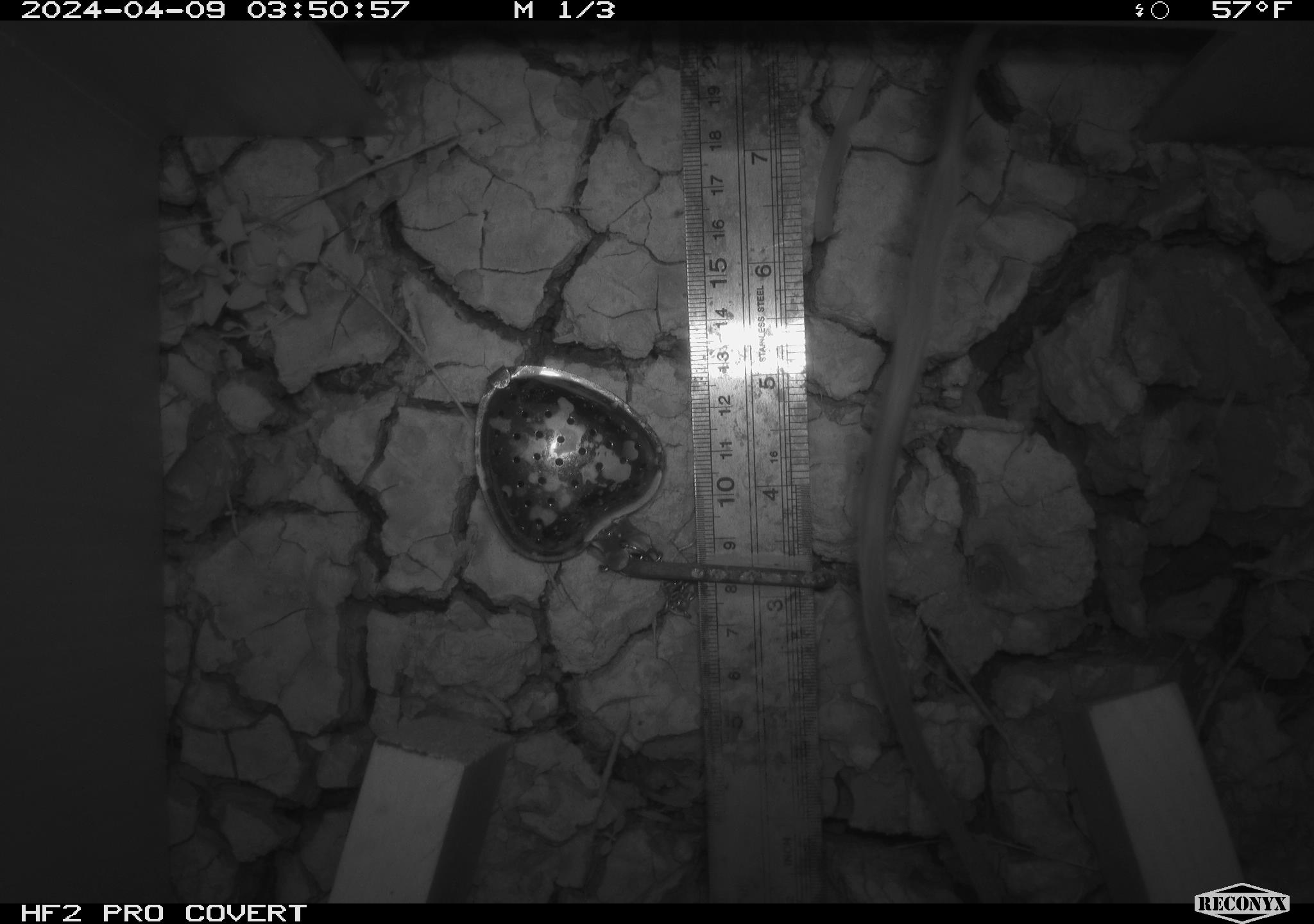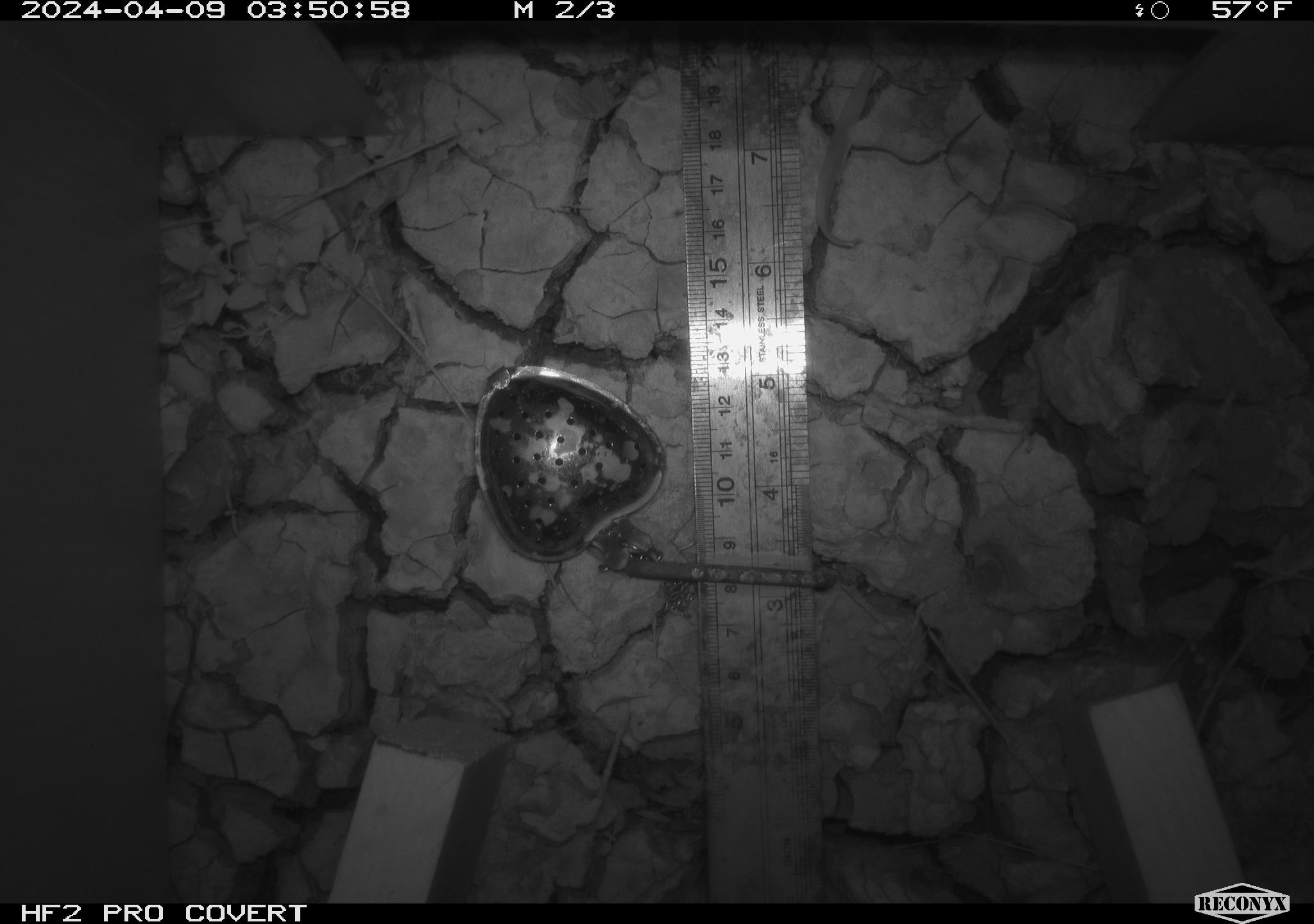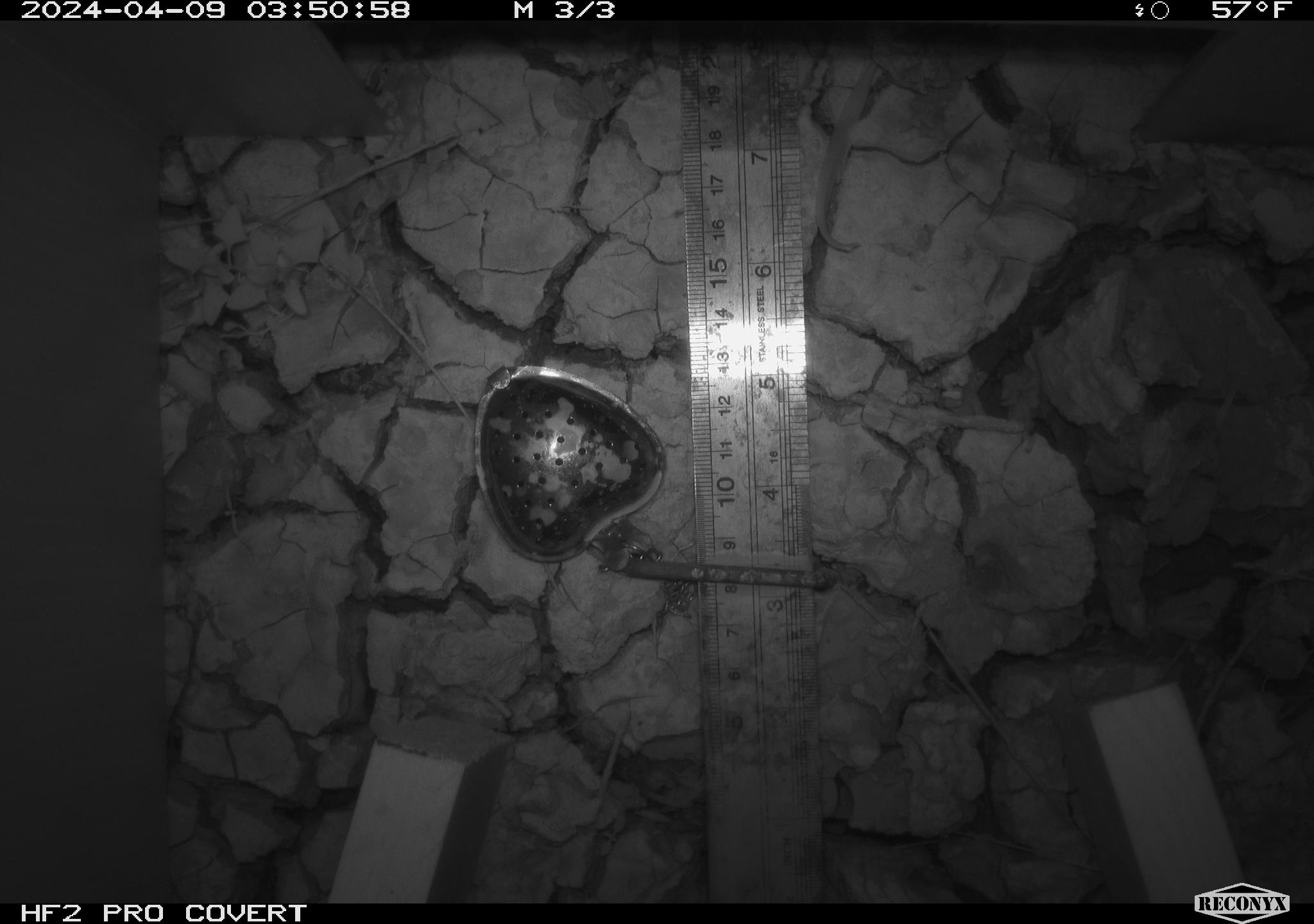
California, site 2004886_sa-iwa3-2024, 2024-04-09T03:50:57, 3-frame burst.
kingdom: Animalia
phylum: Chordata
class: Mammalia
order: Rodentia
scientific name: Rodentia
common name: rodent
Rodent (Rodentia).